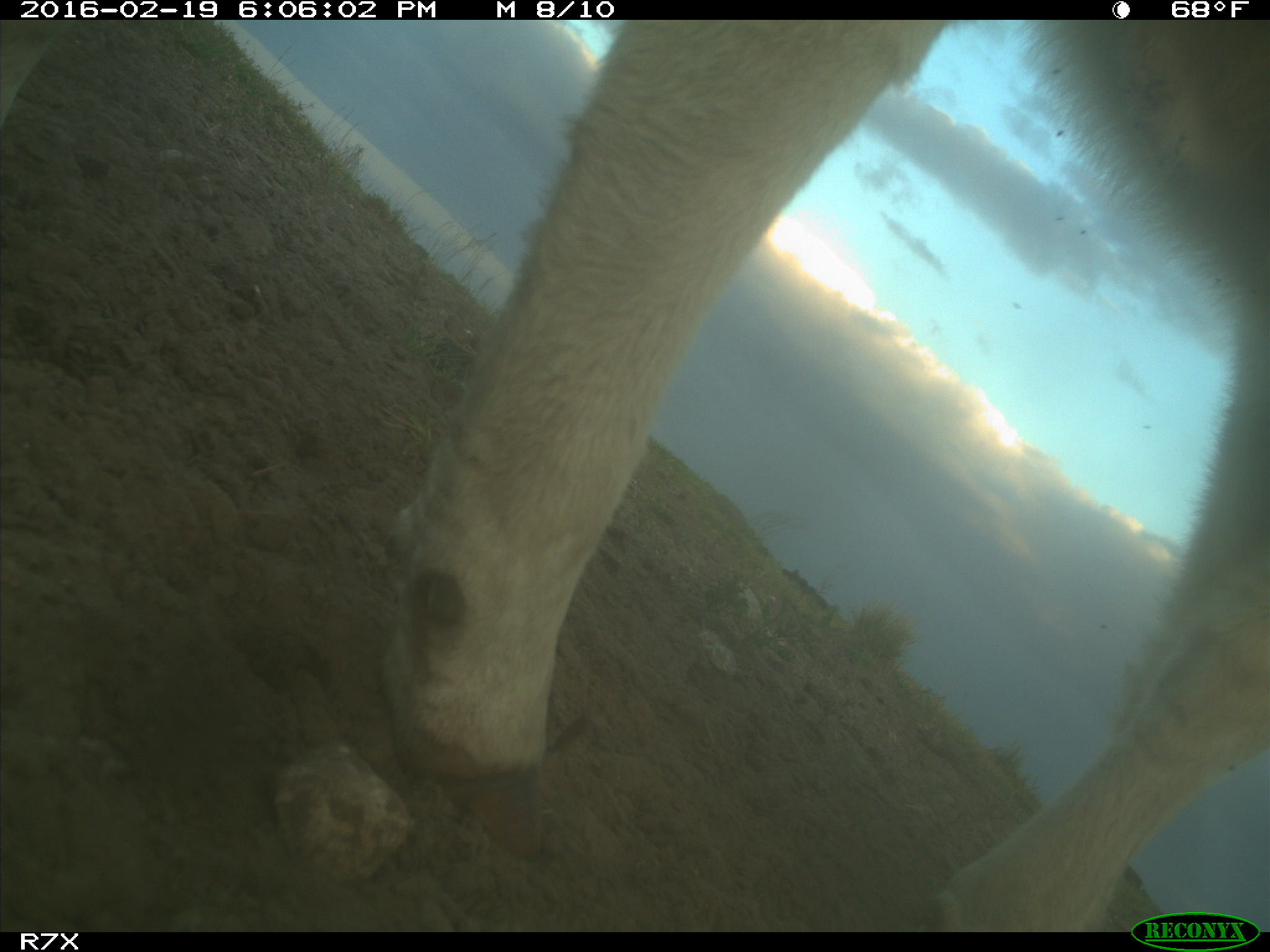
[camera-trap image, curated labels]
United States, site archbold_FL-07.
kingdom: Animalia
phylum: Chordata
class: Mammalia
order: Artiodactyla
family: Bovidae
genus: Bos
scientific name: Bos taurus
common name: domestic cow